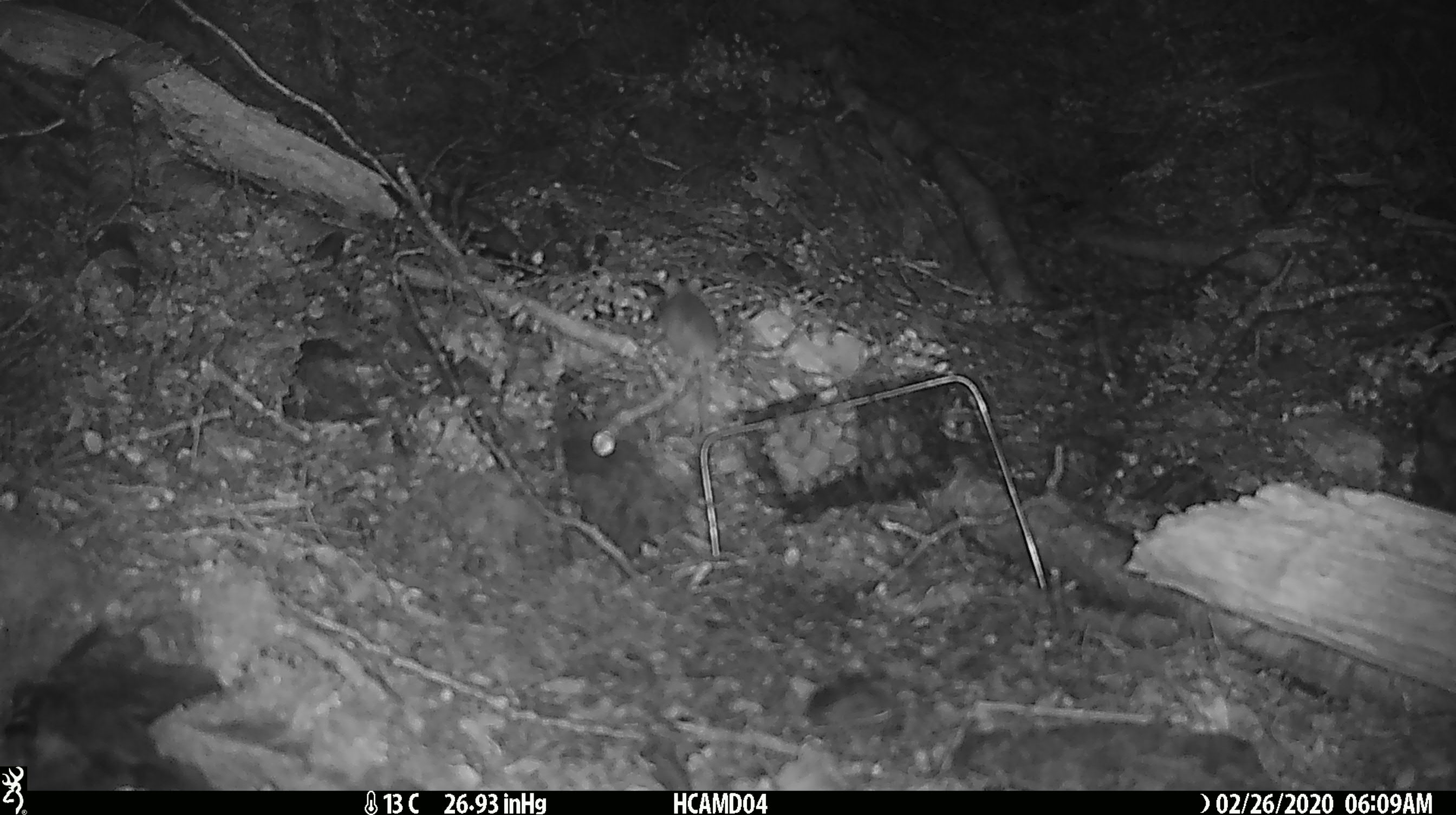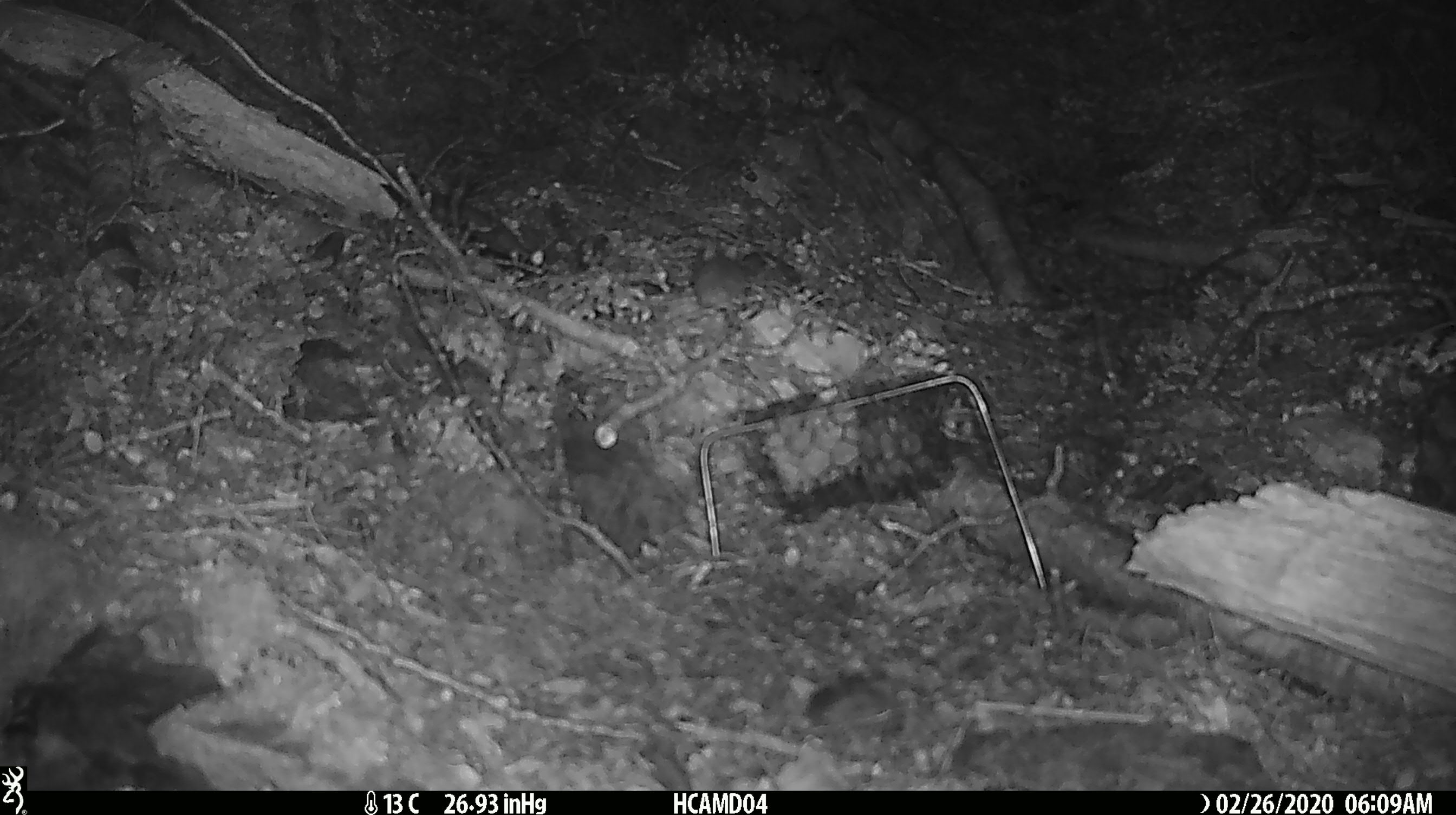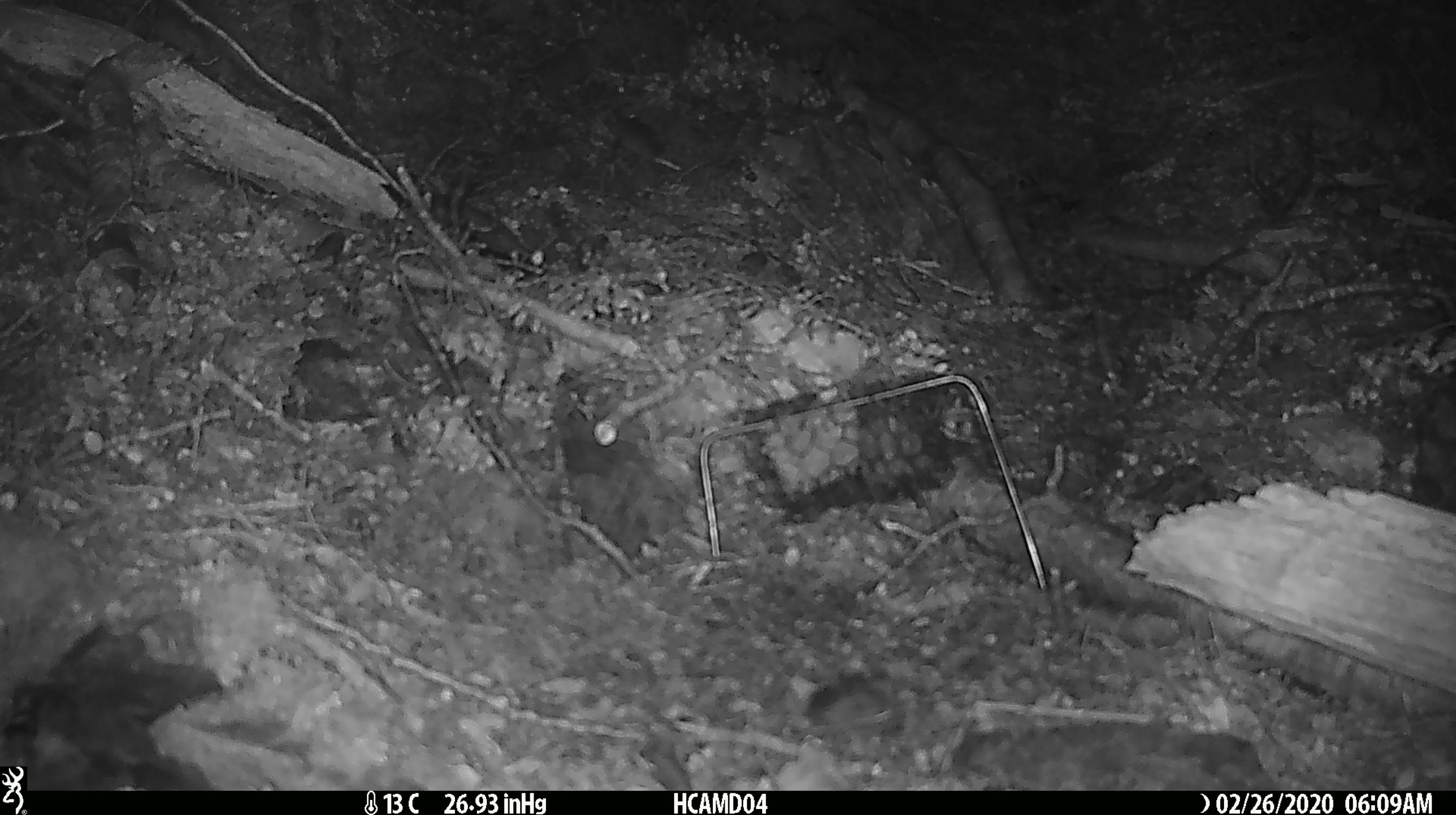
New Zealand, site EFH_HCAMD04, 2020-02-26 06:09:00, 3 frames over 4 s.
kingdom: Animalia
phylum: Chordata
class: Mammalia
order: Rodentia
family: Muridae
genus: Mus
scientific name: Mus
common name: mouse